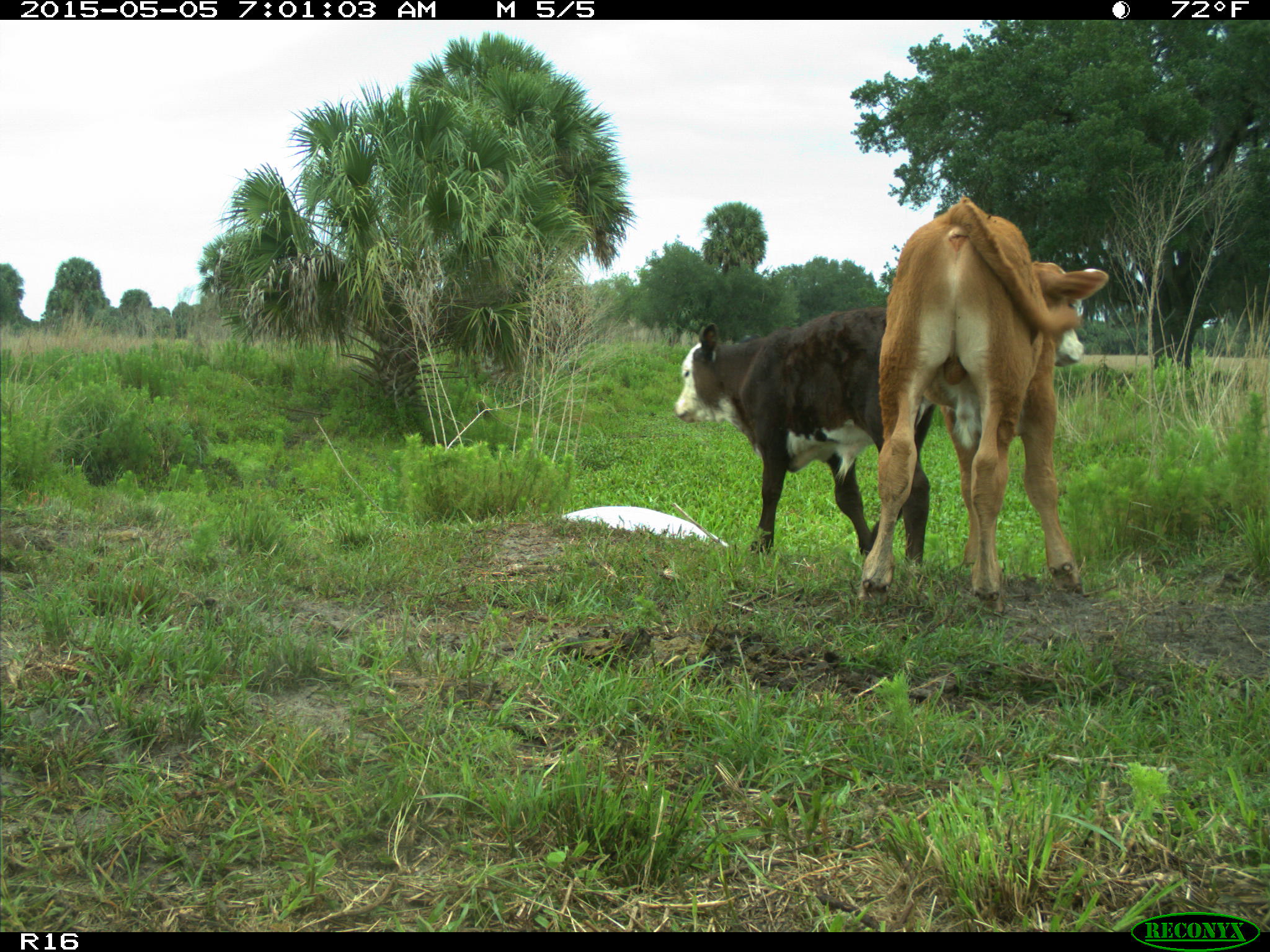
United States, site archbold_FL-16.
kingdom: Animalia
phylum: Chordata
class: Mammalia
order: Artiodactyla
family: Bovidae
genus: Bos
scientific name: Bos taurus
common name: domestic cow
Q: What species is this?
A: Bos taurus (domestic cow).